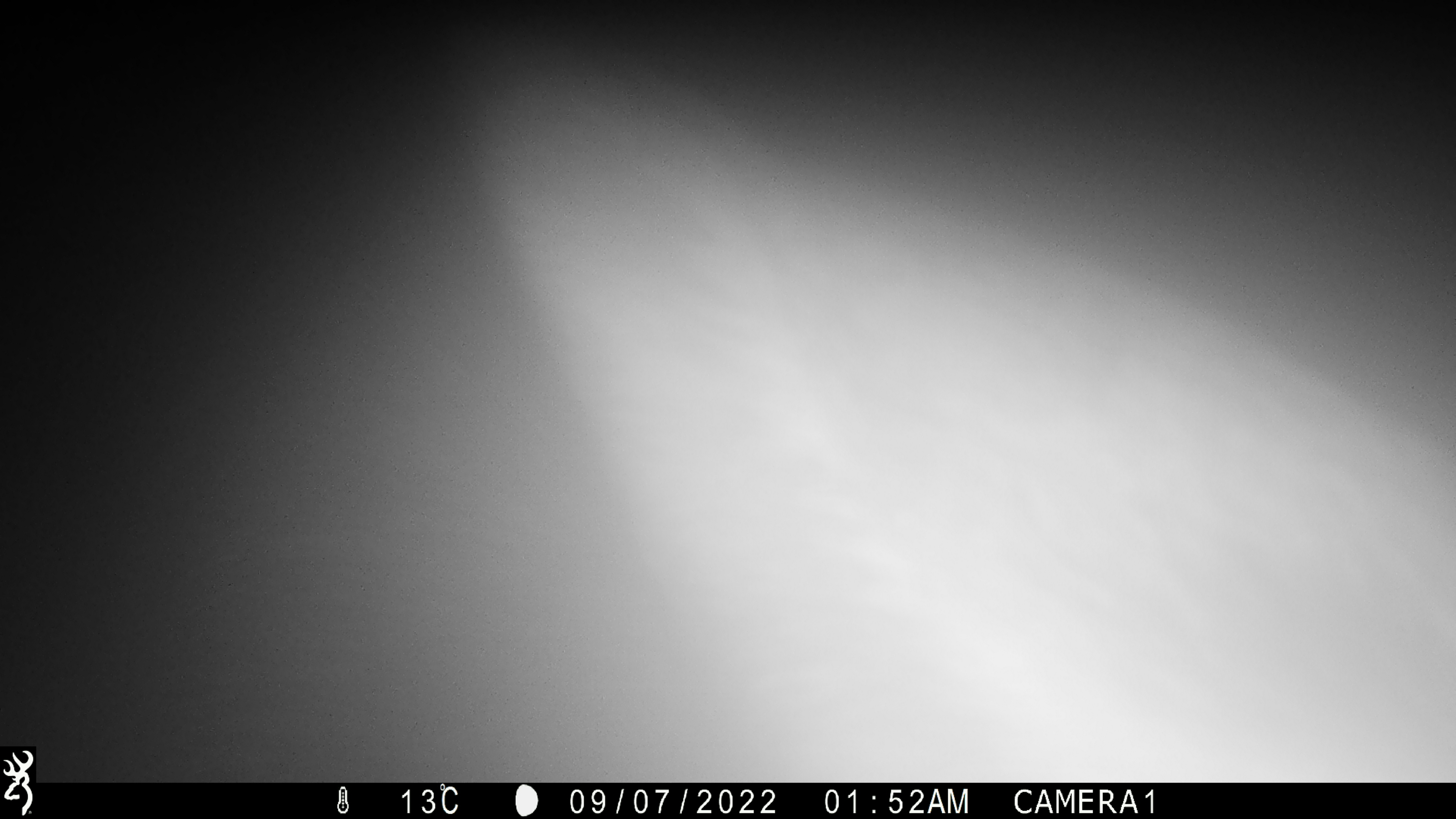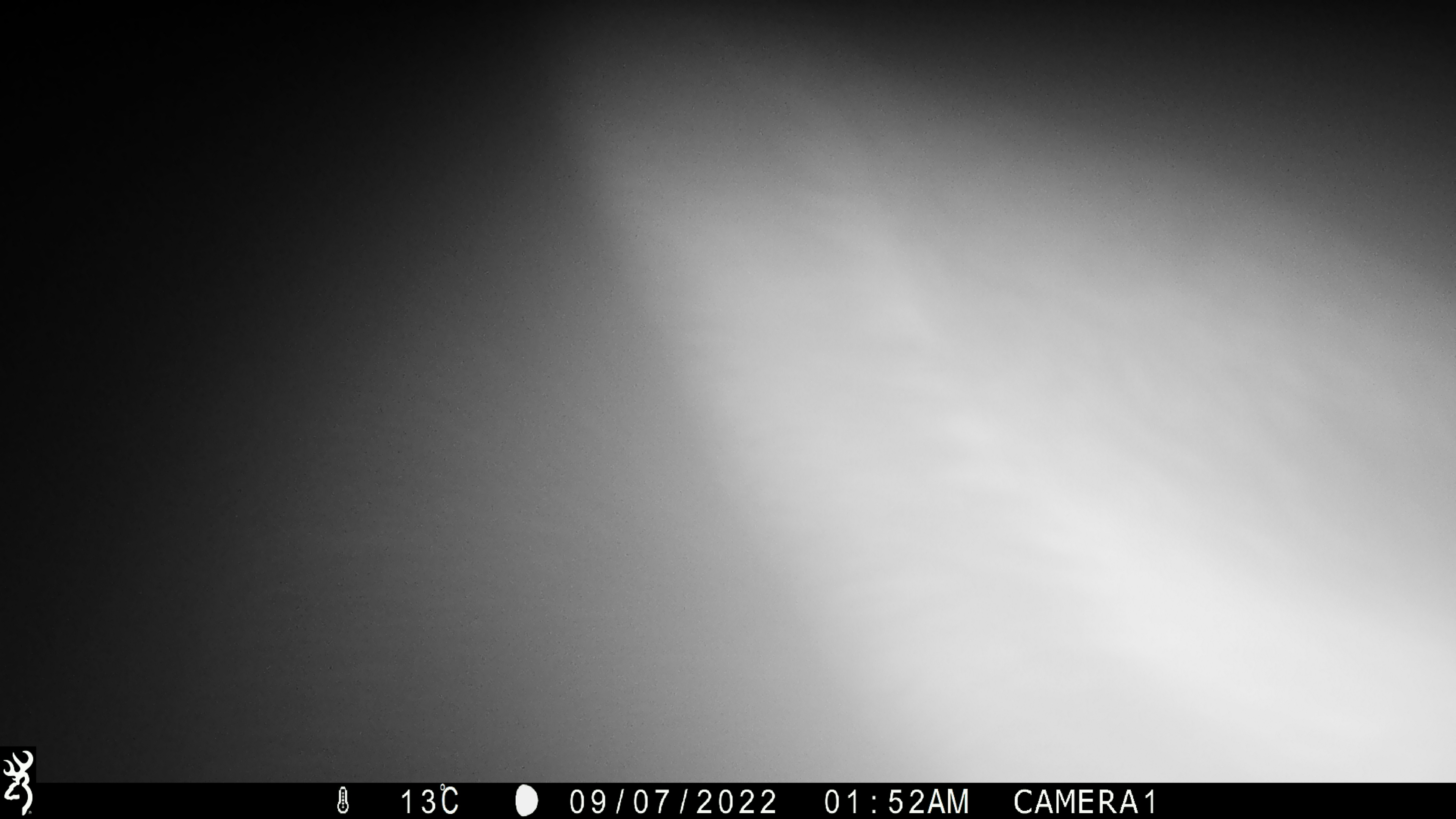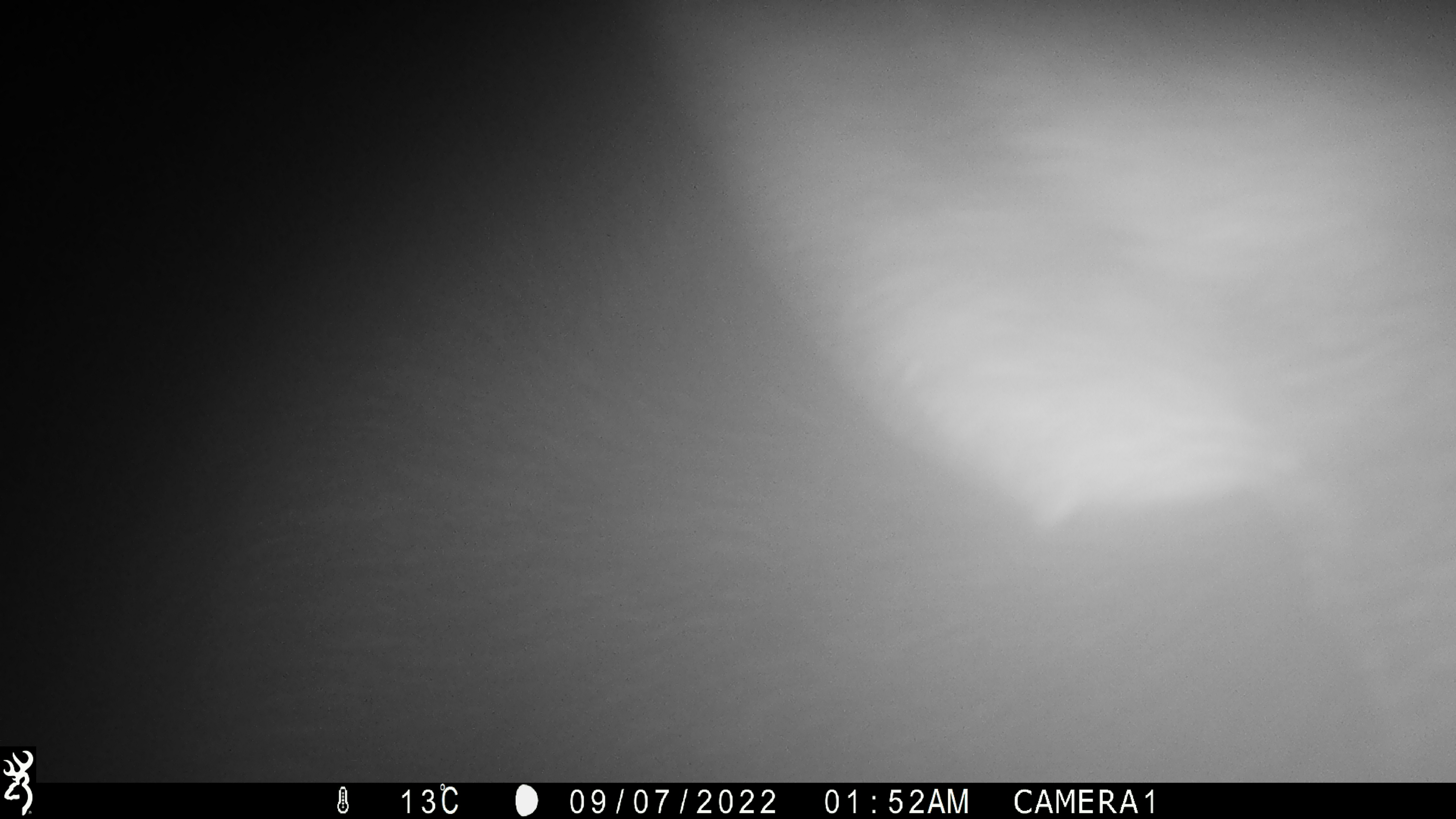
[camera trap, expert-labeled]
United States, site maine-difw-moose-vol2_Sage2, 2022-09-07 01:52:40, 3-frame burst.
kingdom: Animalia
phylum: Chordata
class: Mammalia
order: Artiodactyla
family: Cervidae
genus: Alces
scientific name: Alces alces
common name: moose